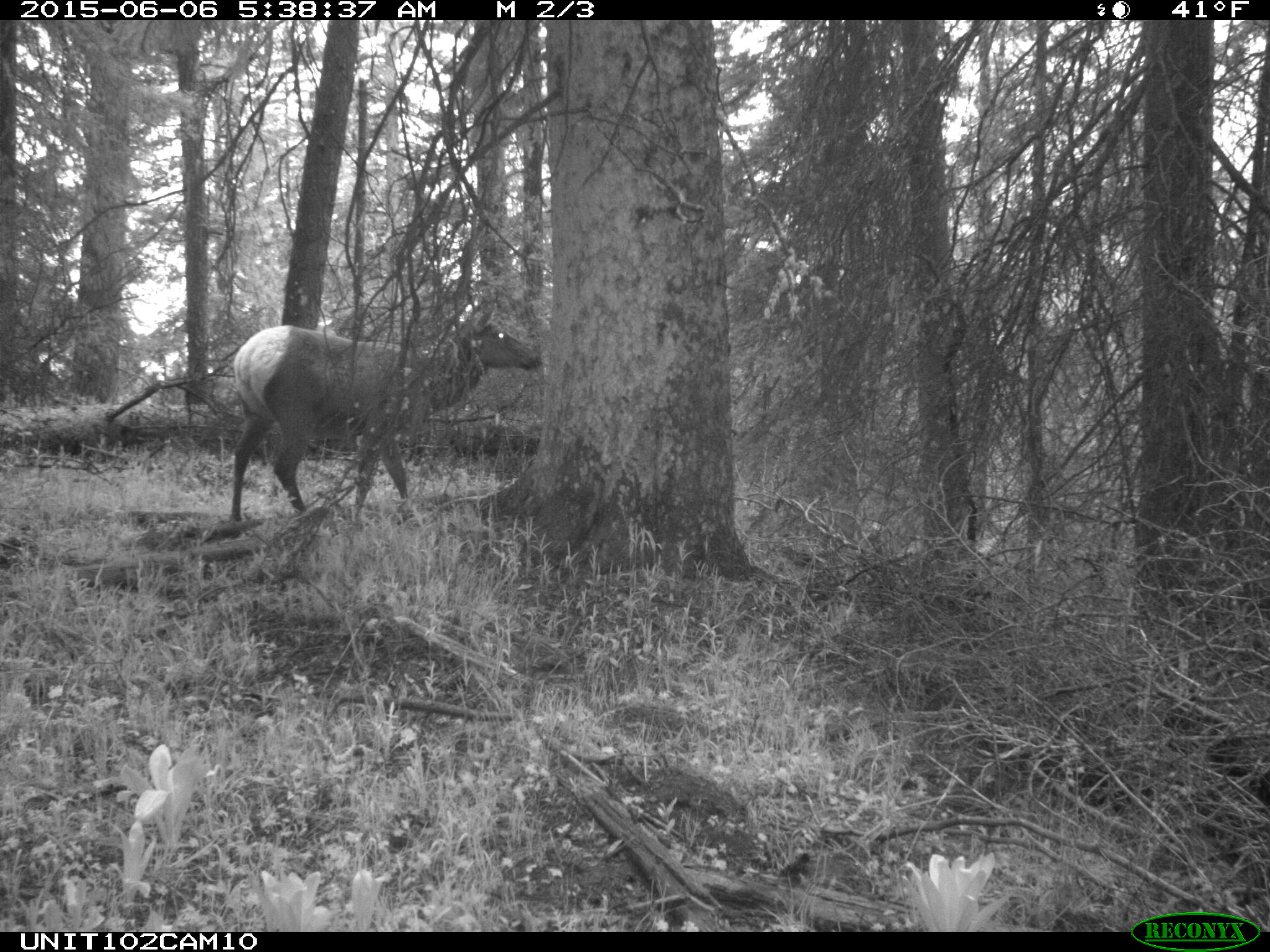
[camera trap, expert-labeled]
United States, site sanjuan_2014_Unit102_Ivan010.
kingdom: Animalia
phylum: Chordata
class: Mammalia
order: Artiodactyla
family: Cervidae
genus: Cervus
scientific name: Cervus elaphus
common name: red deer